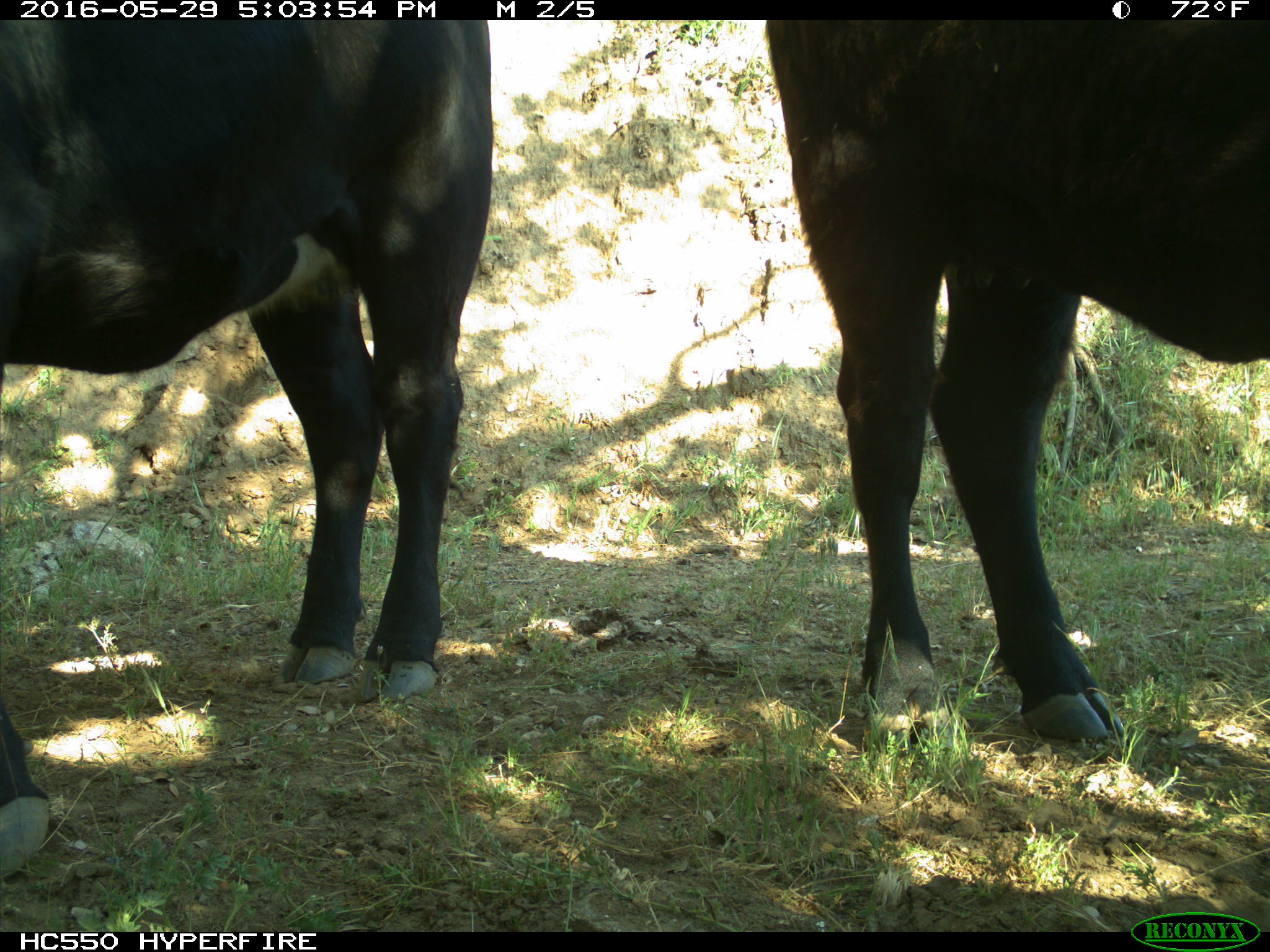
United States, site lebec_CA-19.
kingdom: Animalia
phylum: Chordata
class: Mammalia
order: Artiodactyla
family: Bovidae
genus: Bos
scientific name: Bos taurus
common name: domestic cow